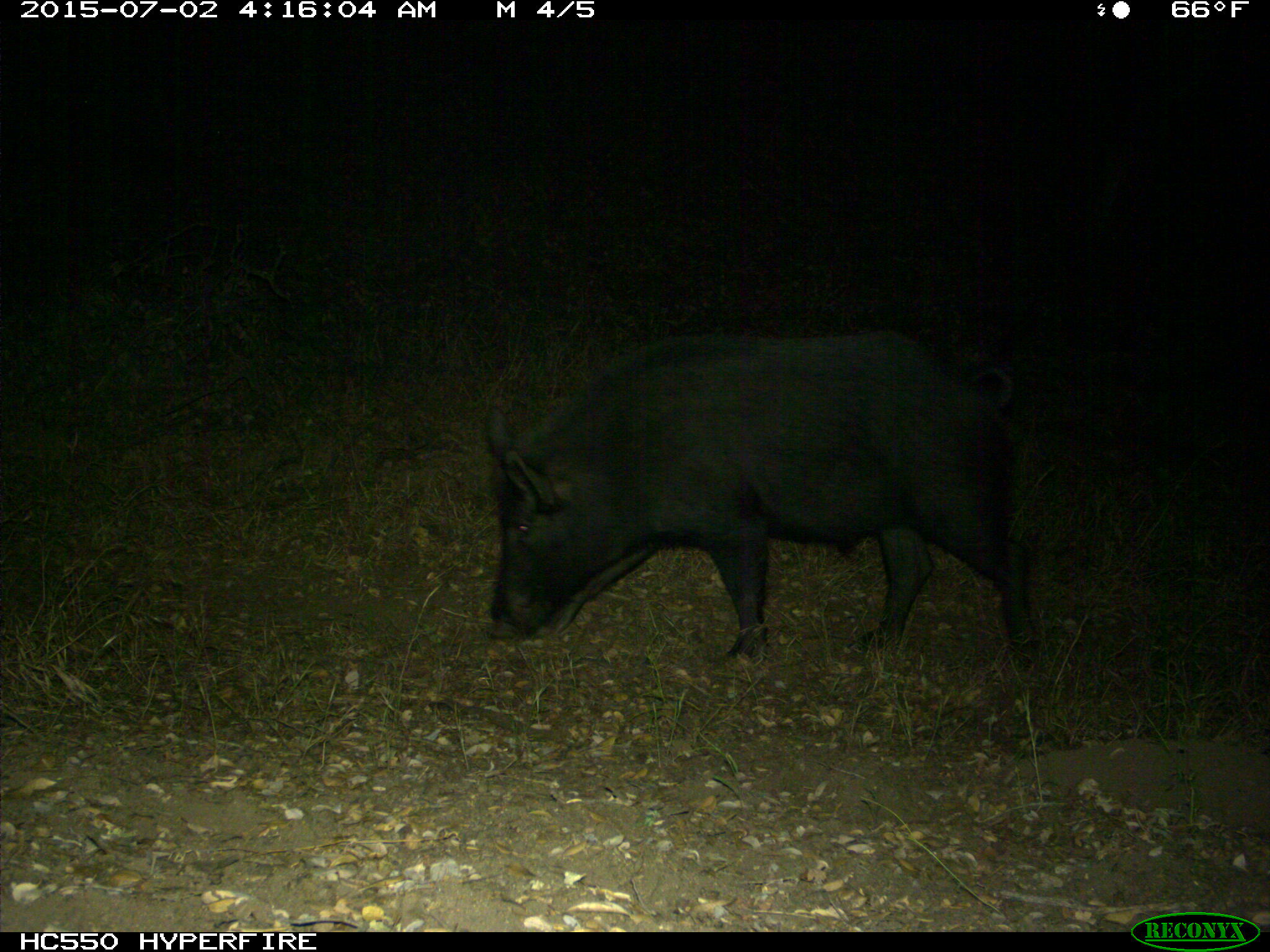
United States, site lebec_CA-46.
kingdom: Animalia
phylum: Chordata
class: Mammalia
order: Artiodactyla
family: Suidae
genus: Sus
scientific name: Sus scrofa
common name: wild boar